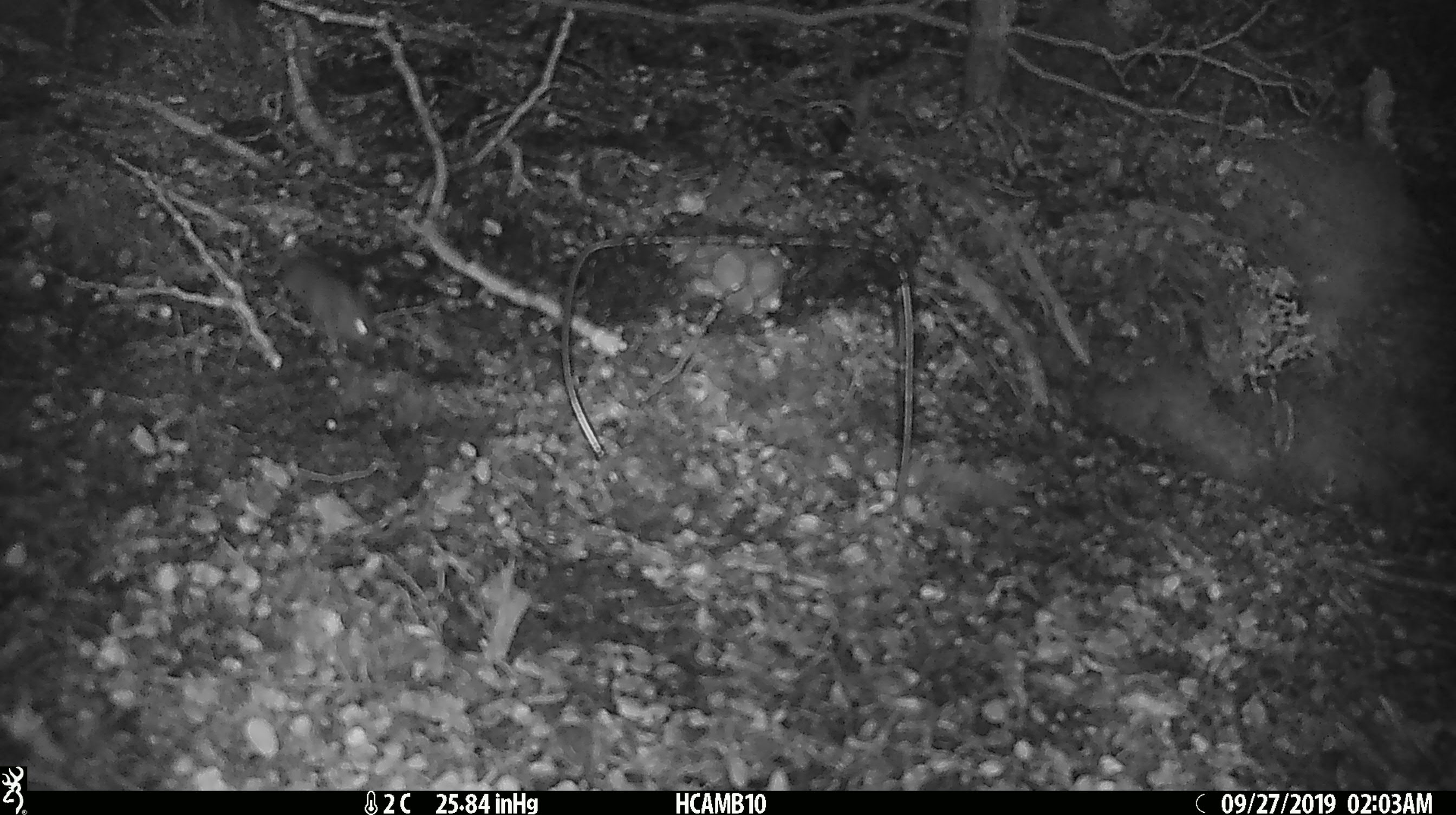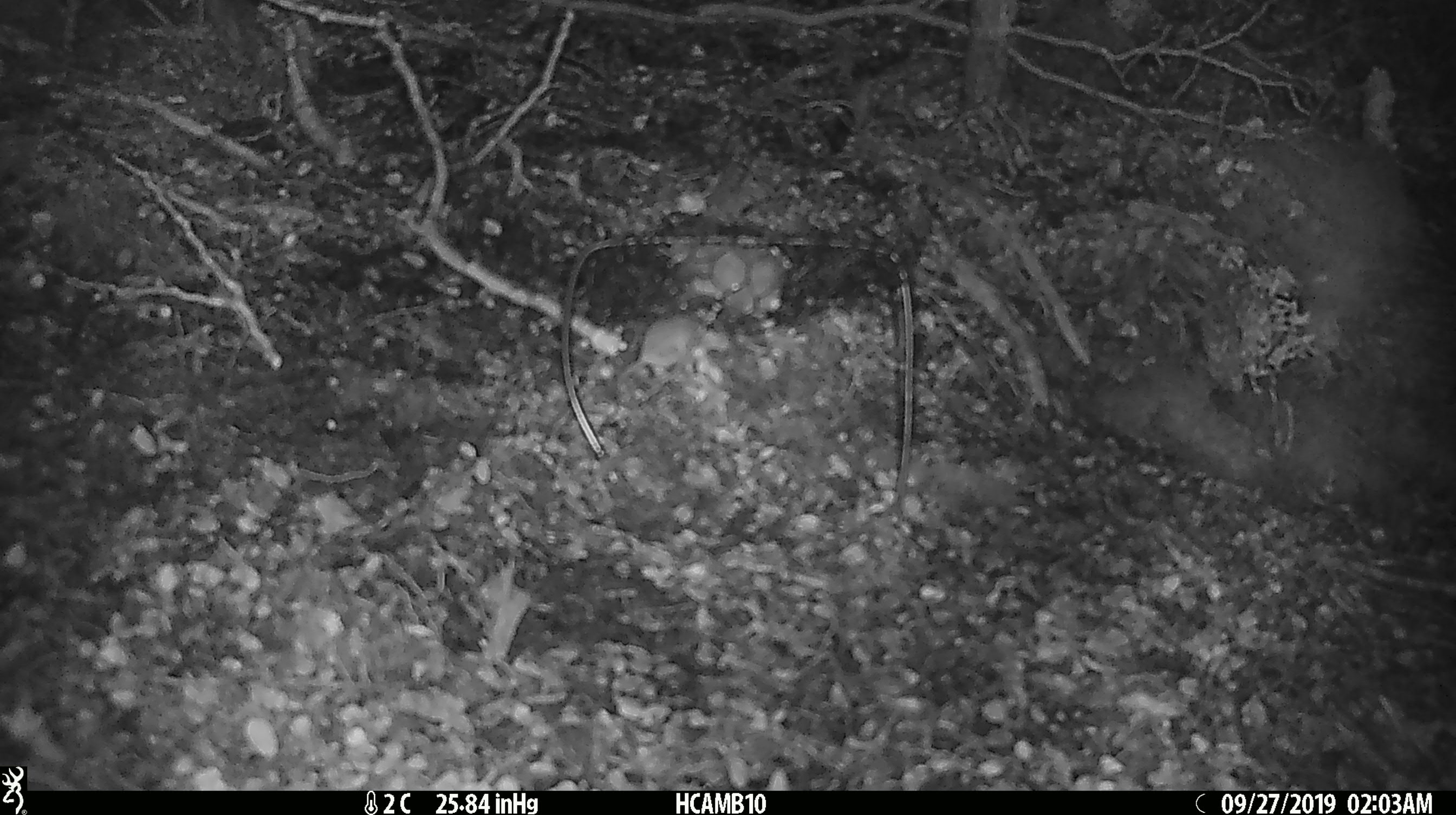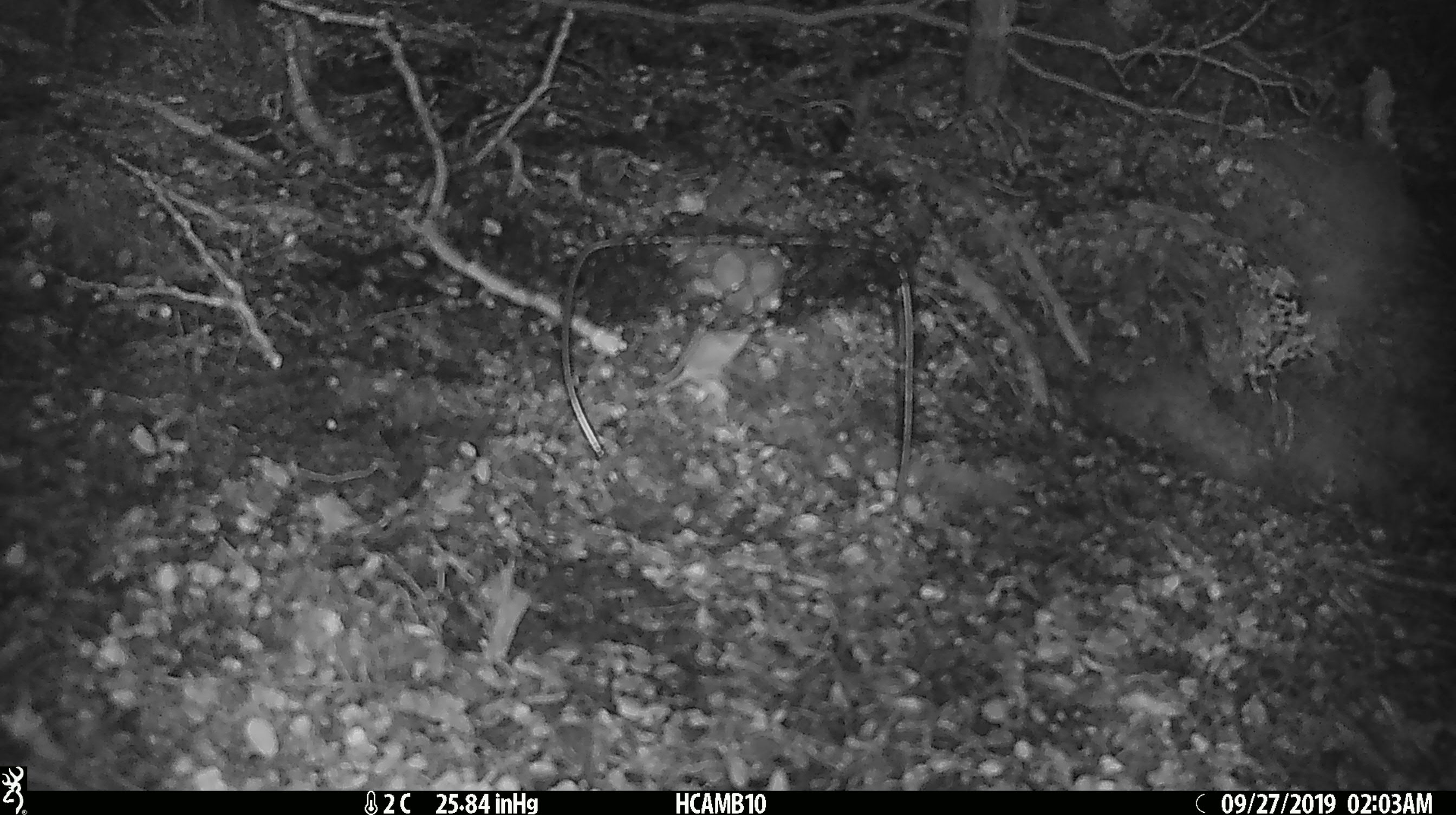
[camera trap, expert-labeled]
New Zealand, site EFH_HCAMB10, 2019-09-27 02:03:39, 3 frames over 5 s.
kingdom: Animalia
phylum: Chordata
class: Mammalia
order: Rodentia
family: Muridae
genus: Mus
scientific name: Mus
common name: mouse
Mouse (Mus).